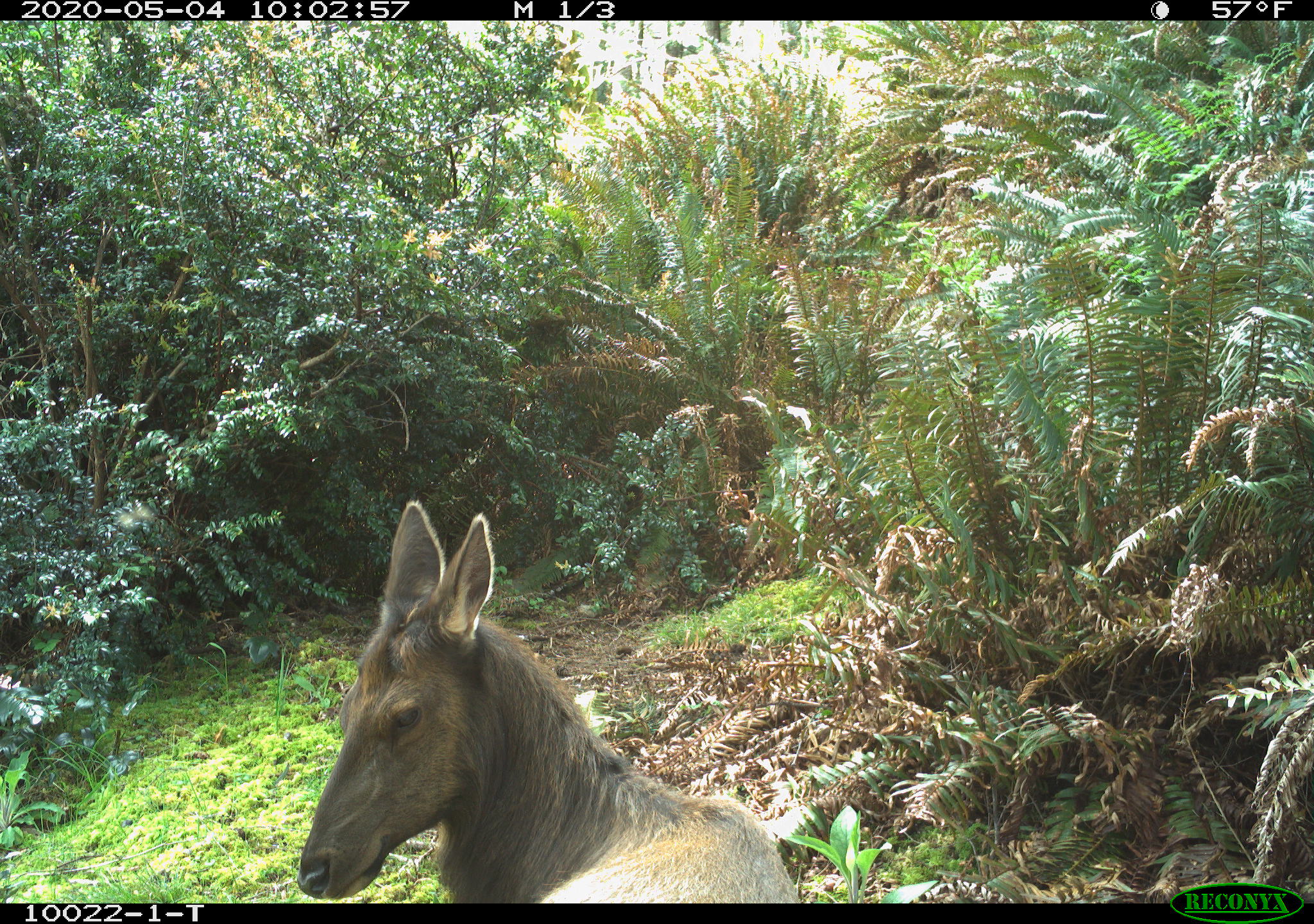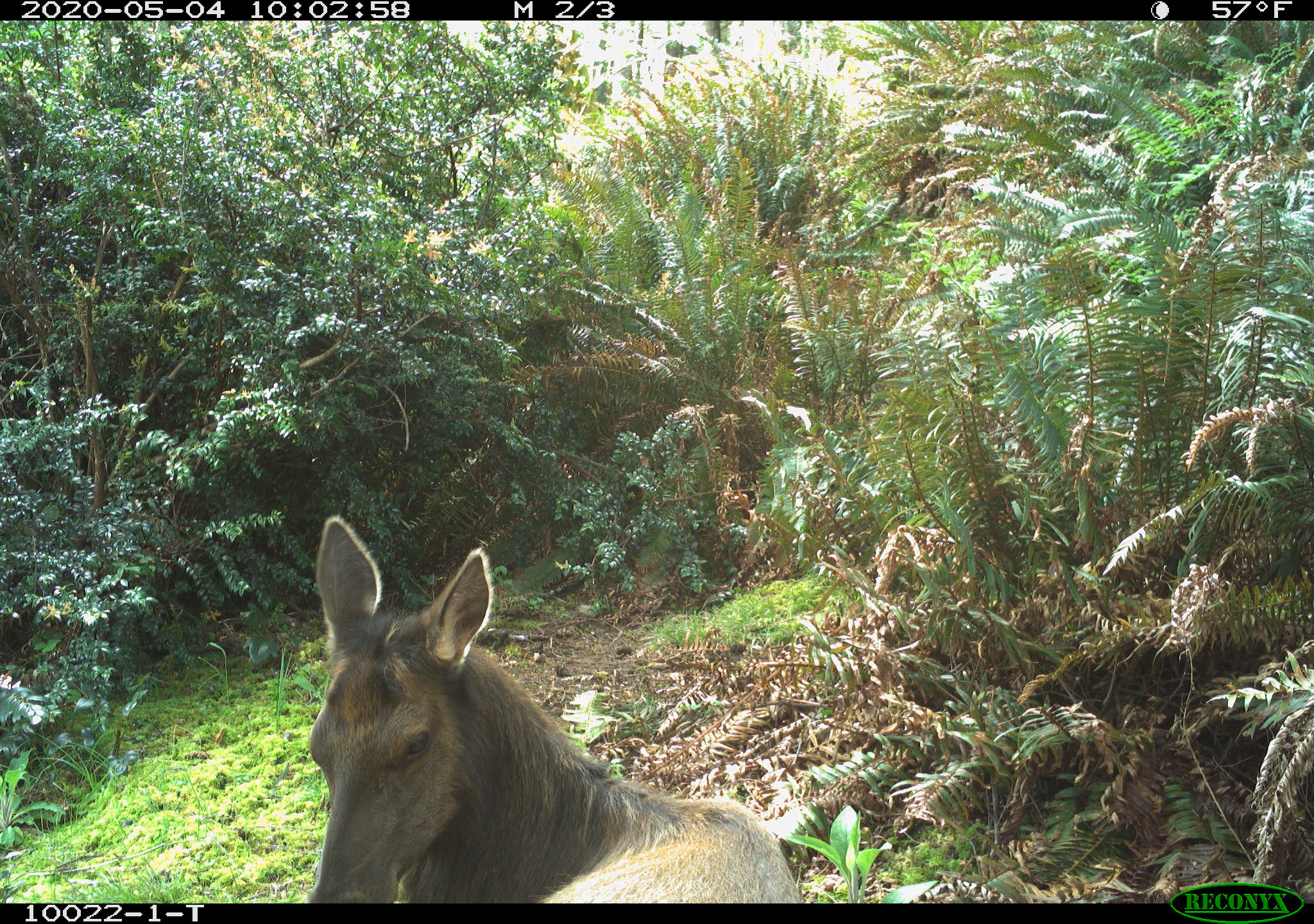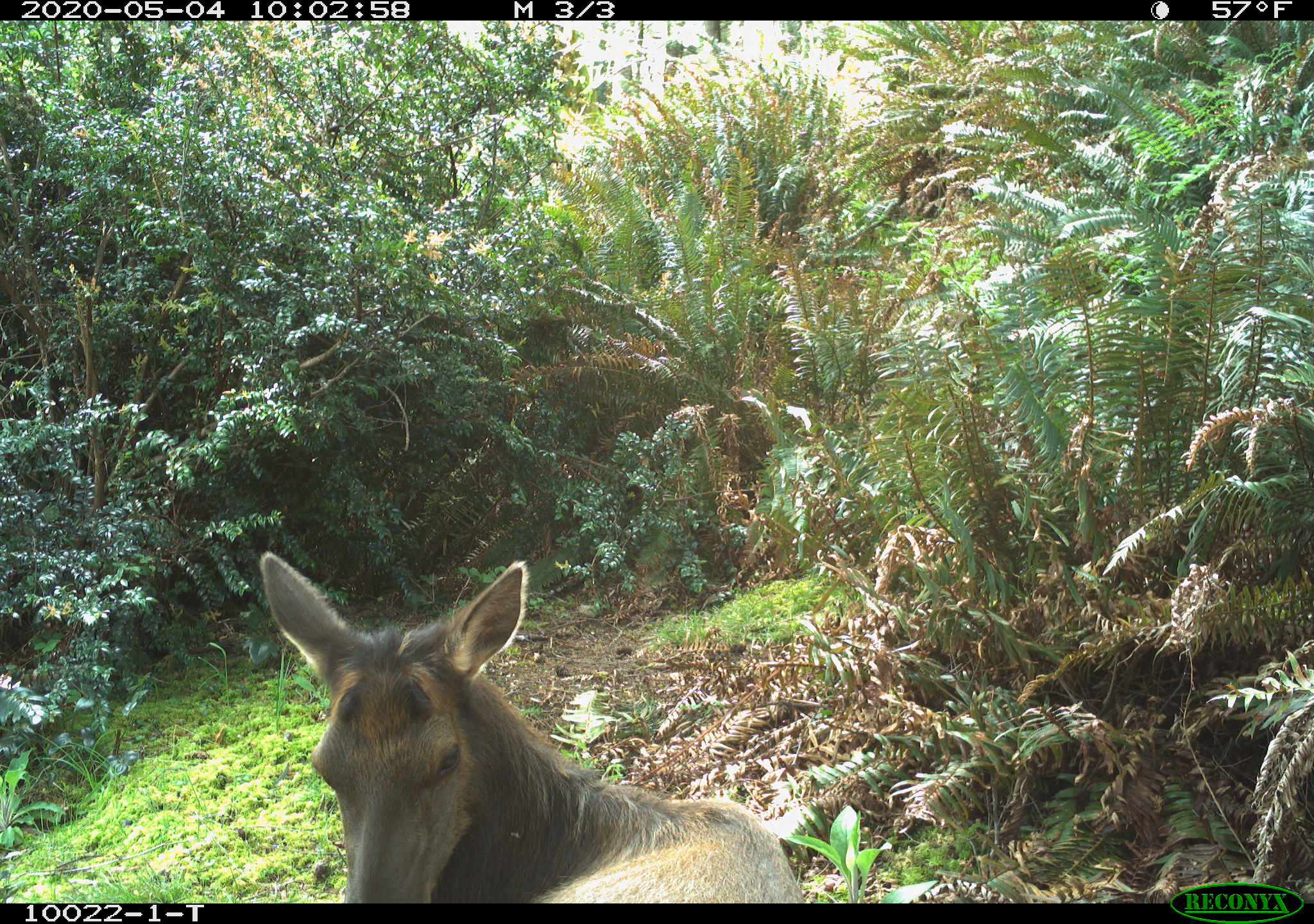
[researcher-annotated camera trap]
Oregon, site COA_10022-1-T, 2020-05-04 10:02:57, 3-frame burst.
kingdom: Animalia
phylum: Chordata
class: Mammalia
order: Artiodactyla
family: Cervidae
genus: Cervus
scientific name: Cervus canadensis roosevelti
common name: roosevelt elk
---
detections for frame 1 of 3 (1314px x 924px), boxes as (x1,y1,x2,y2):
roosevelt elk: (285,495,802,895)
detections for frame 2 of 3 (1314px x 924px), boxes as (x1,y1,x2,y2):
roosevelt elk: (279,503,809,897)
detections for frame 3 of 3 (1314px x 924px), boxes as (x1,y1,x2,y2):
roosevelt elk: (249,540,811,897)